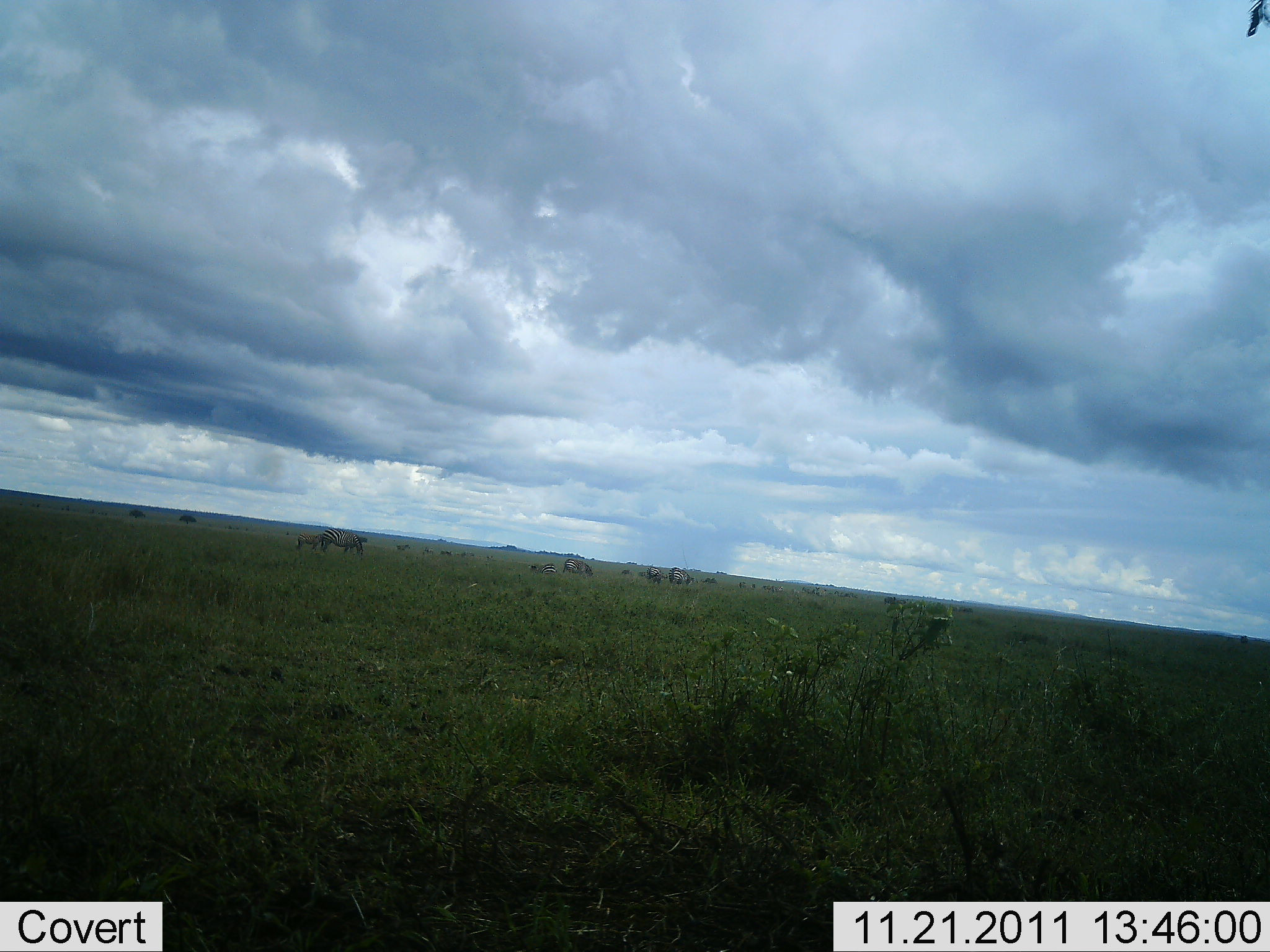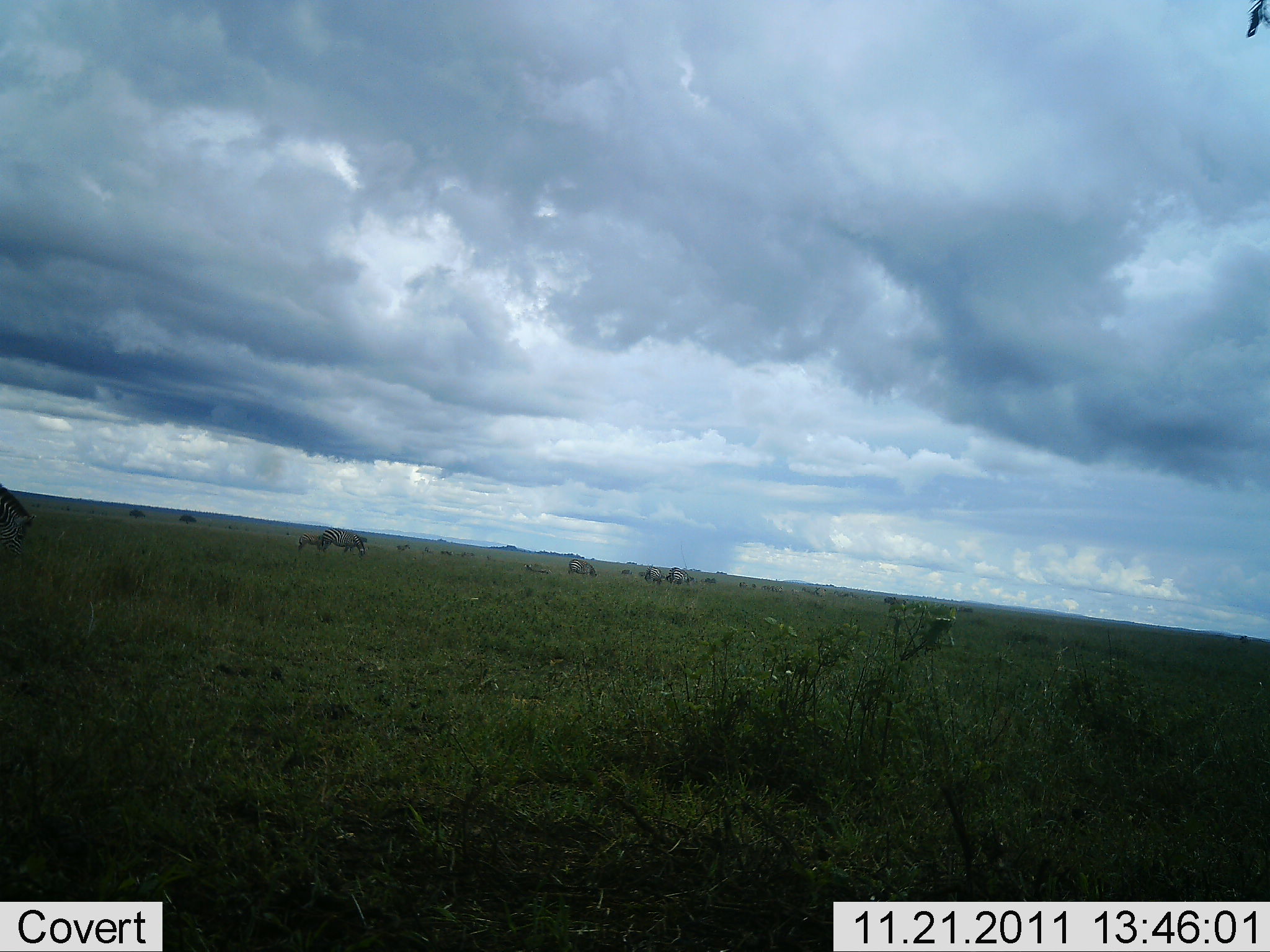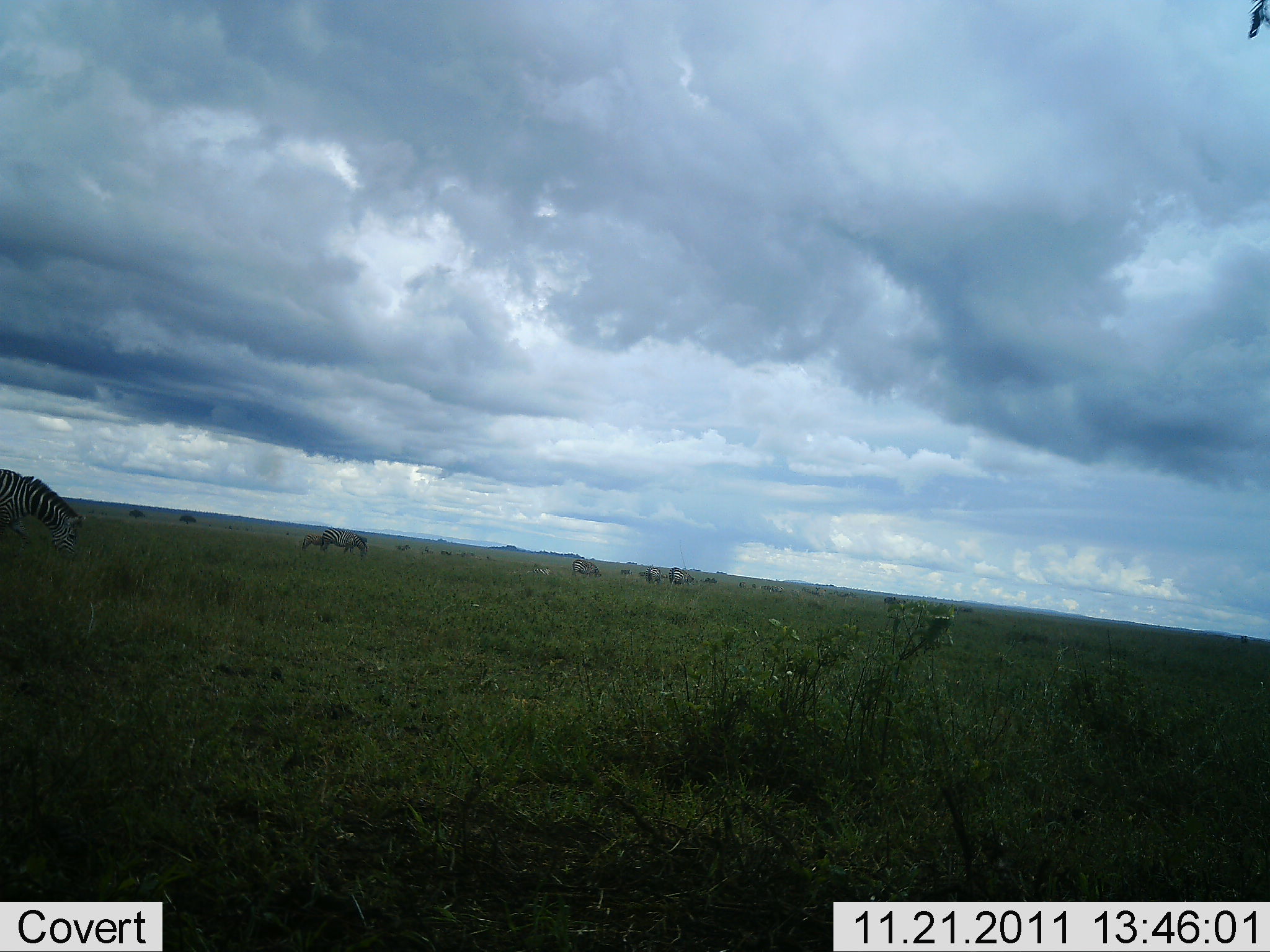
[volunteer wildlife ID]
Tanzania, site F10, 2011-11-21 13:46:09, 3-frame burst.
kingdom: Animalia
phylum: Chordata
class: Mammalia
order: Perissodactyla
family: Equidae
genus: Equus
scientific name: Equus quagga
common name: plains zebra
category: zebra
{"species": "zebra (plains zebra) (Equus quagga)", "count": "8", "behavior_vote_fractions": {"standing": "50%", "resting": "0%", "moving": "67%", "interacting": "0%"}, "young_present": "25%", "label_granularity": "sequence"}